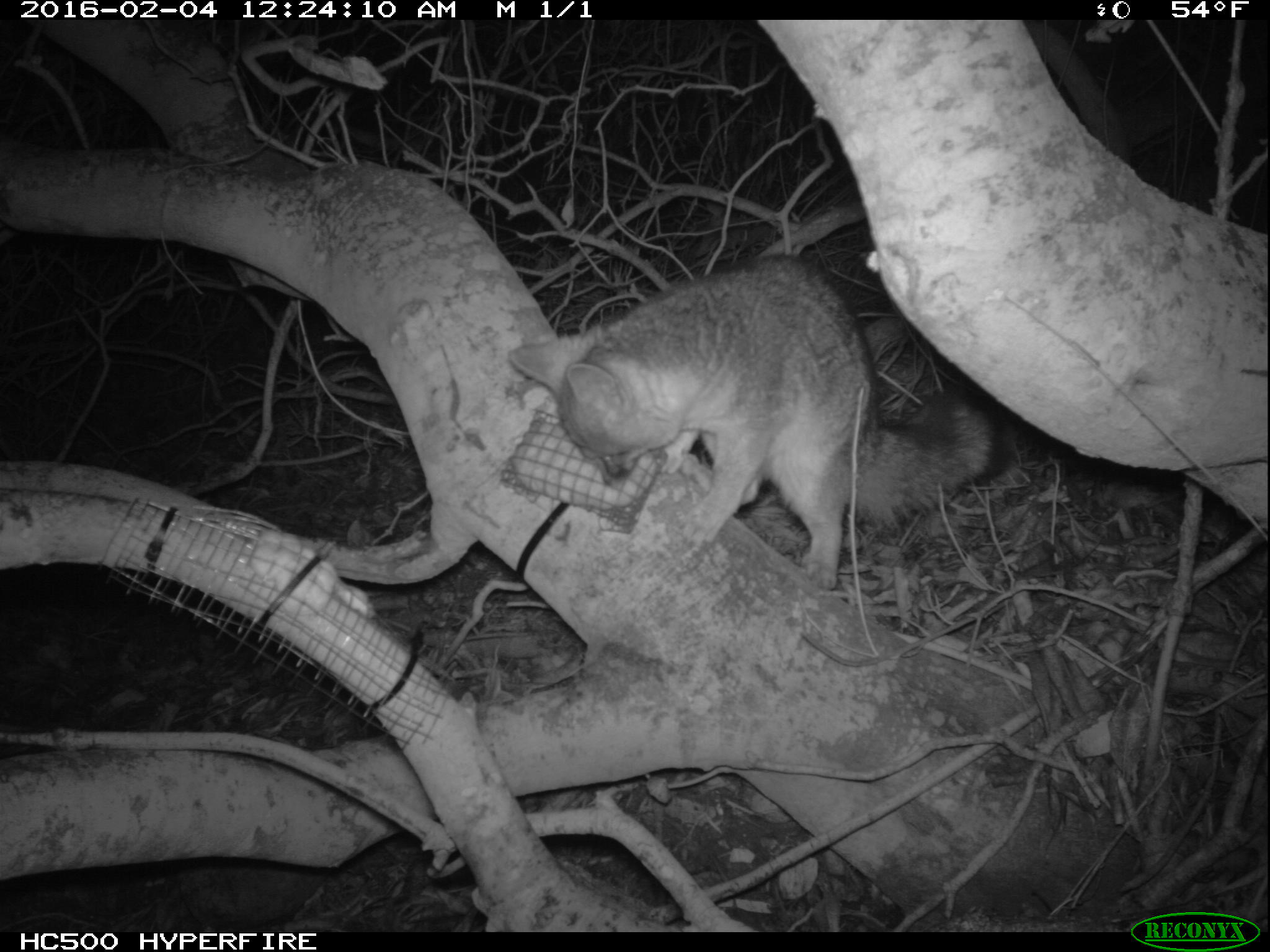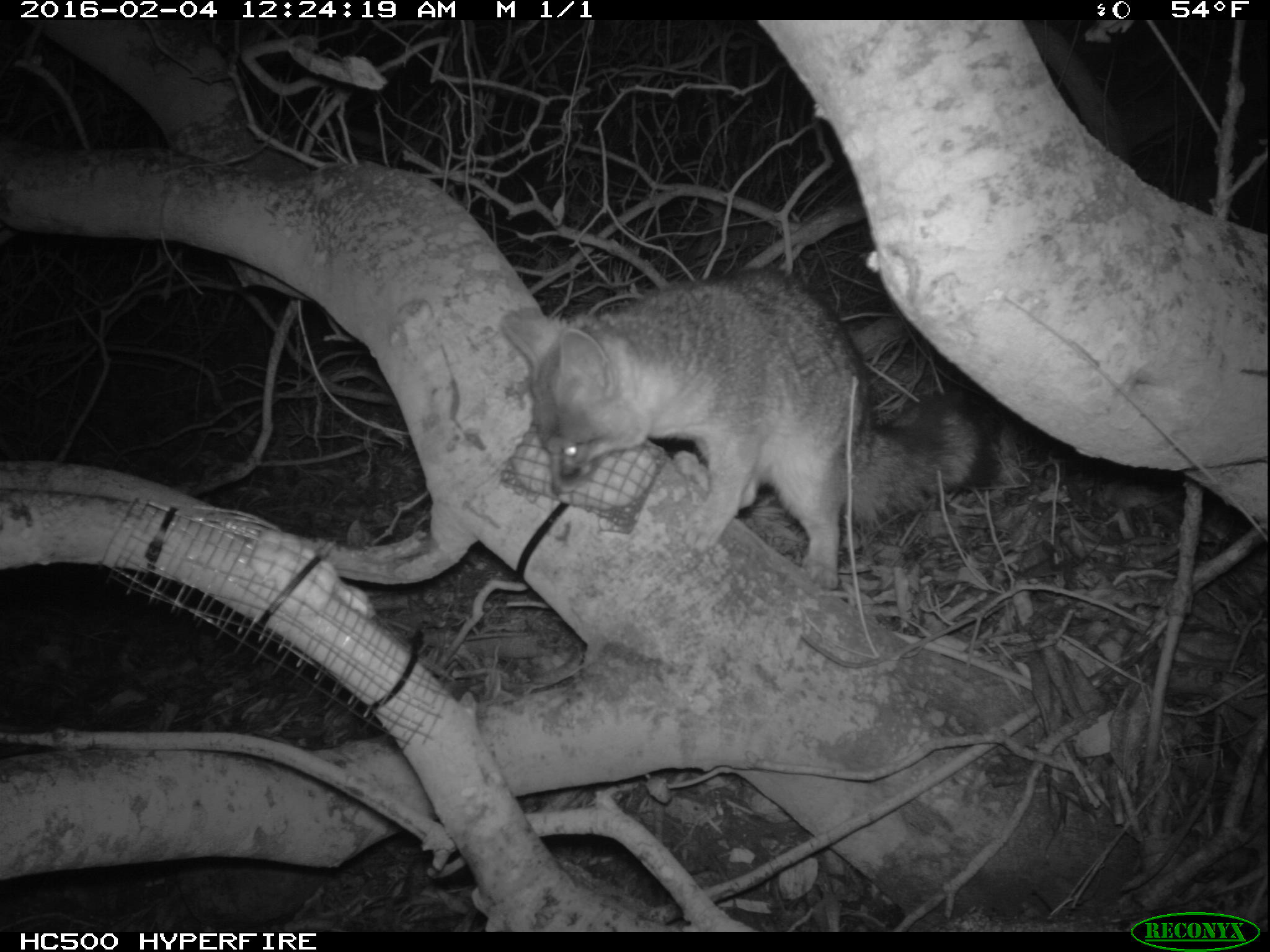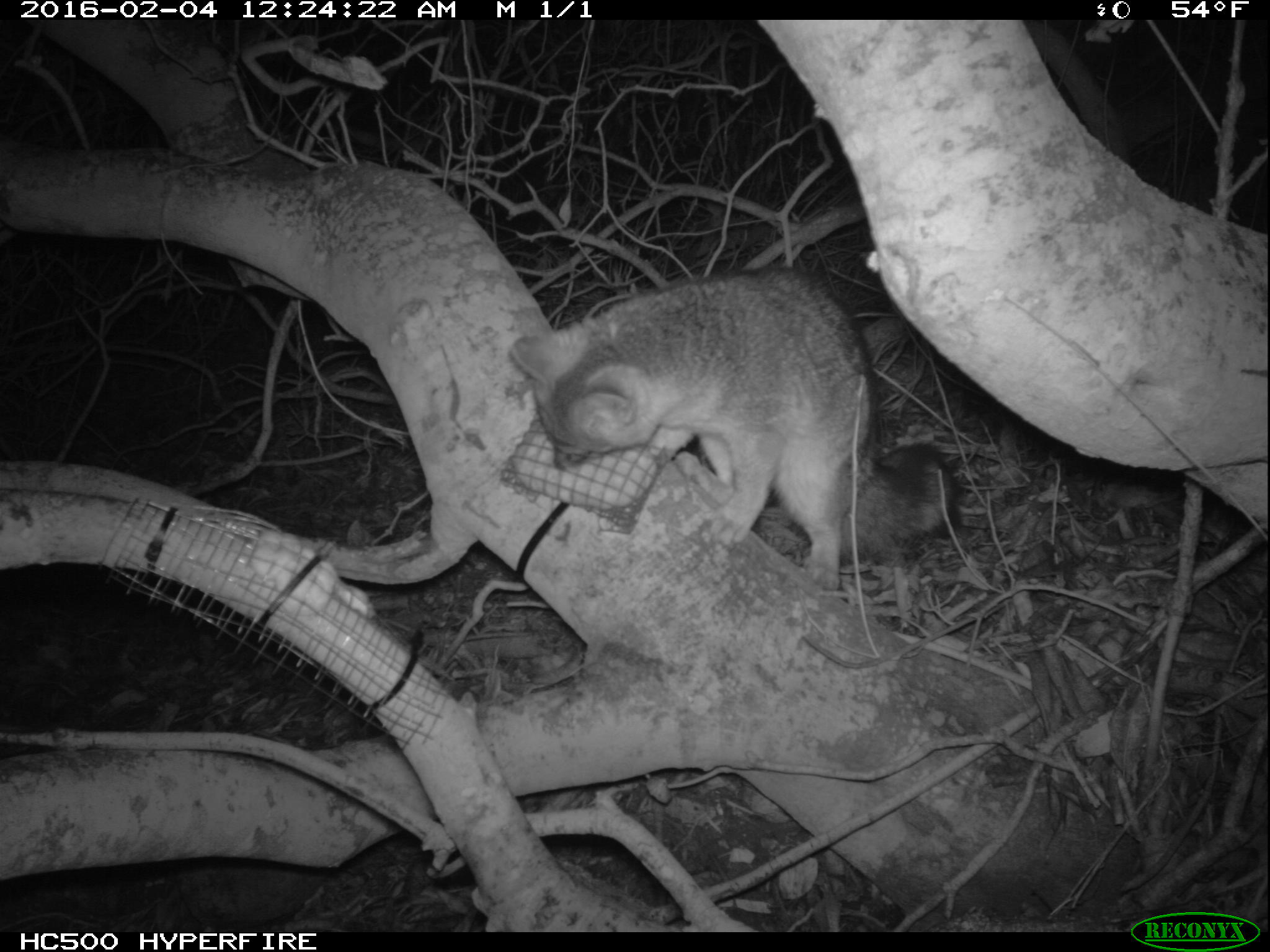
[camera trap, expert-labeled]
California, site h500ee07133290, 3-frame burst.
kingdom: Animalia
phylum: Chordata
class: Mammalia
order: Carnivora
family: Canidae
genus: Urocyon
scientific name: Urocyon littoralis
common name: island fox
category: fox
Fox (island fox) (Urocyon littoralis).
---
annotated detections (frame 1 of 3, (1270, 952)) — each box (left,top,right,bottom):
fox: (508,255,1009,589)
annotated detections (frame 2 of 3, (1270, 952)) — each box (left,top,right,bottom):
fox: (500,270,982,589)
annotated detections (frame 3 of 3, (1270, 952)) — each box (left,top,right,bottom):
fox: (508,263,958,593)